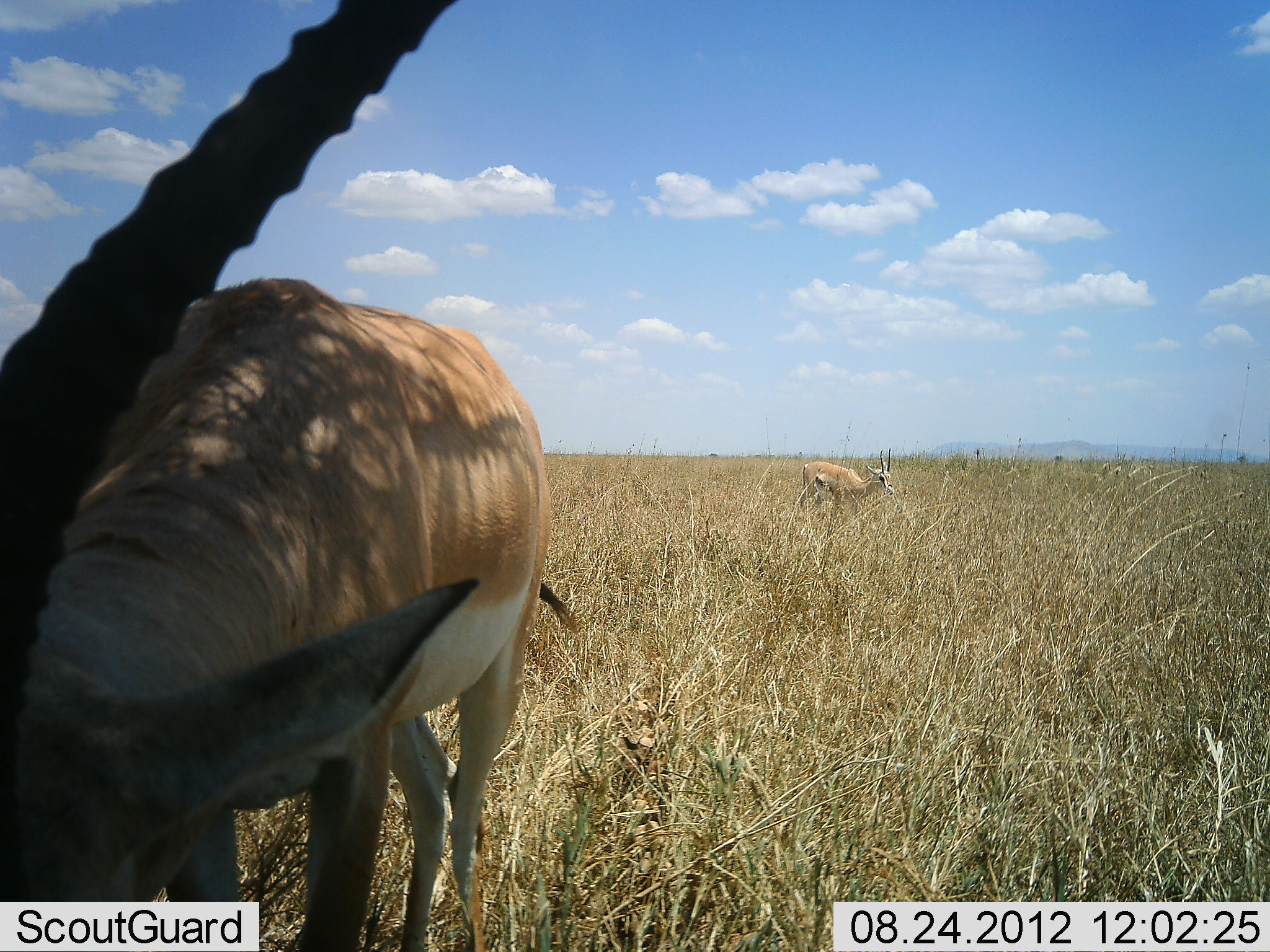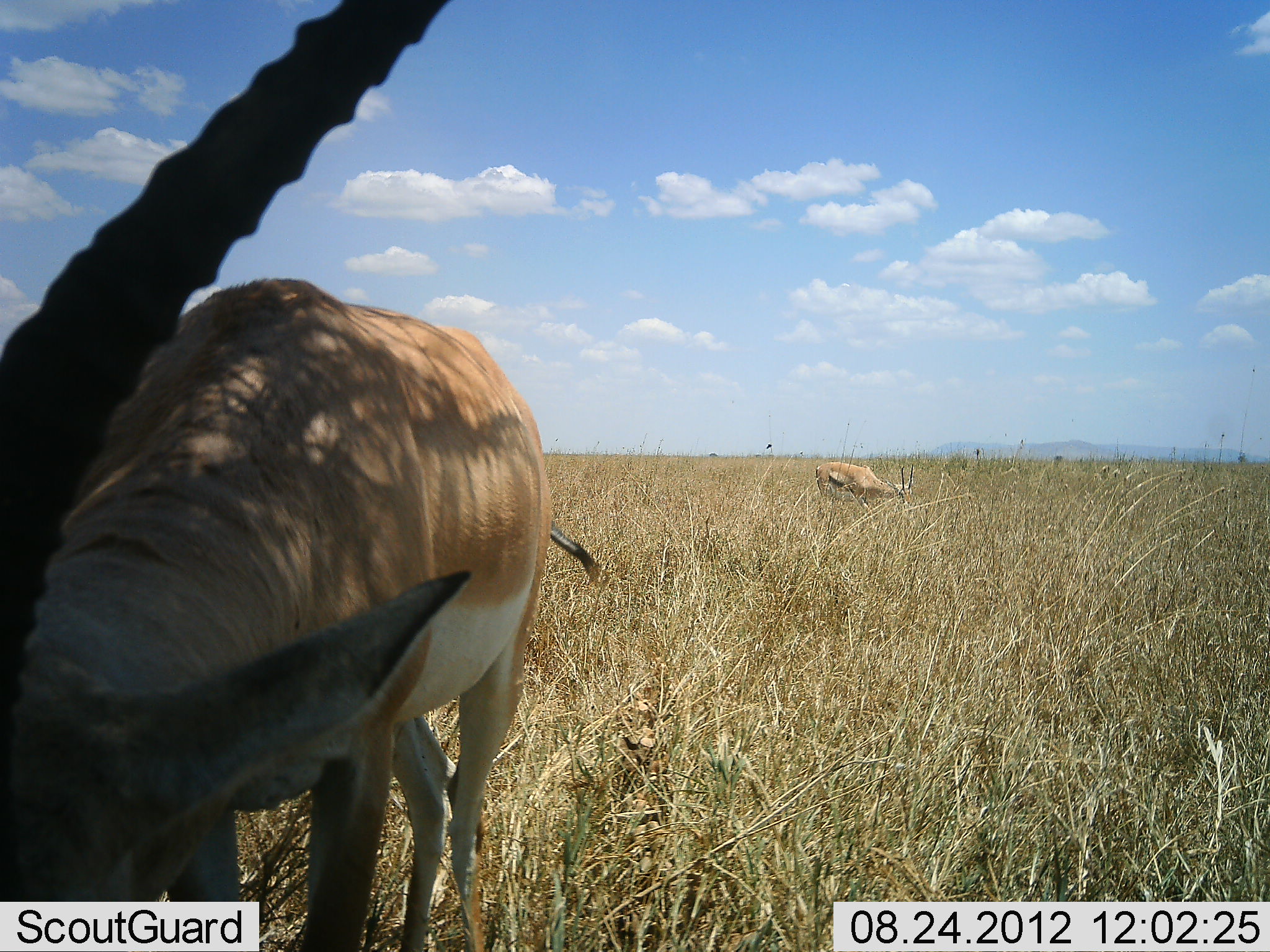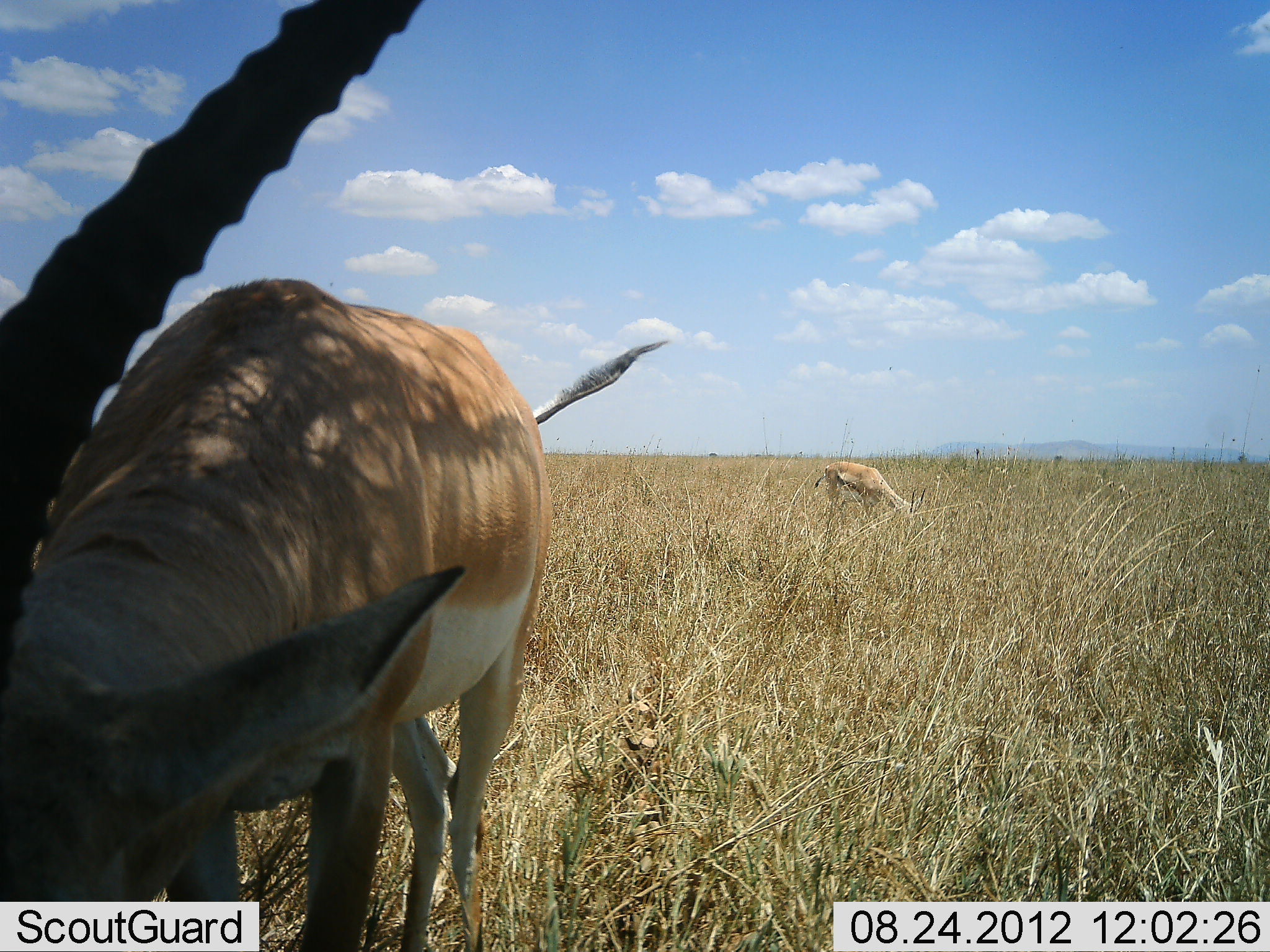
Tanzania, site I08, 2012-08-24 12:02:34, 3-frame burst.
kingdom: Animalia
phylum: Chordata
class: Mammalia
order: Artiodactyla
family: Bovidae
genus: Nanger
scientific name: Nanger granti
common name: grant's gazelle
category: gazellegrants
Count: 2.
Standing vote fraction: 31%.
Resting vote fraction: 0%.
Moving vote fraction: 15%.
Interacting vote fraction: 0%.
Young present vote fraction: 8%.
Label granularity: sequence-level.